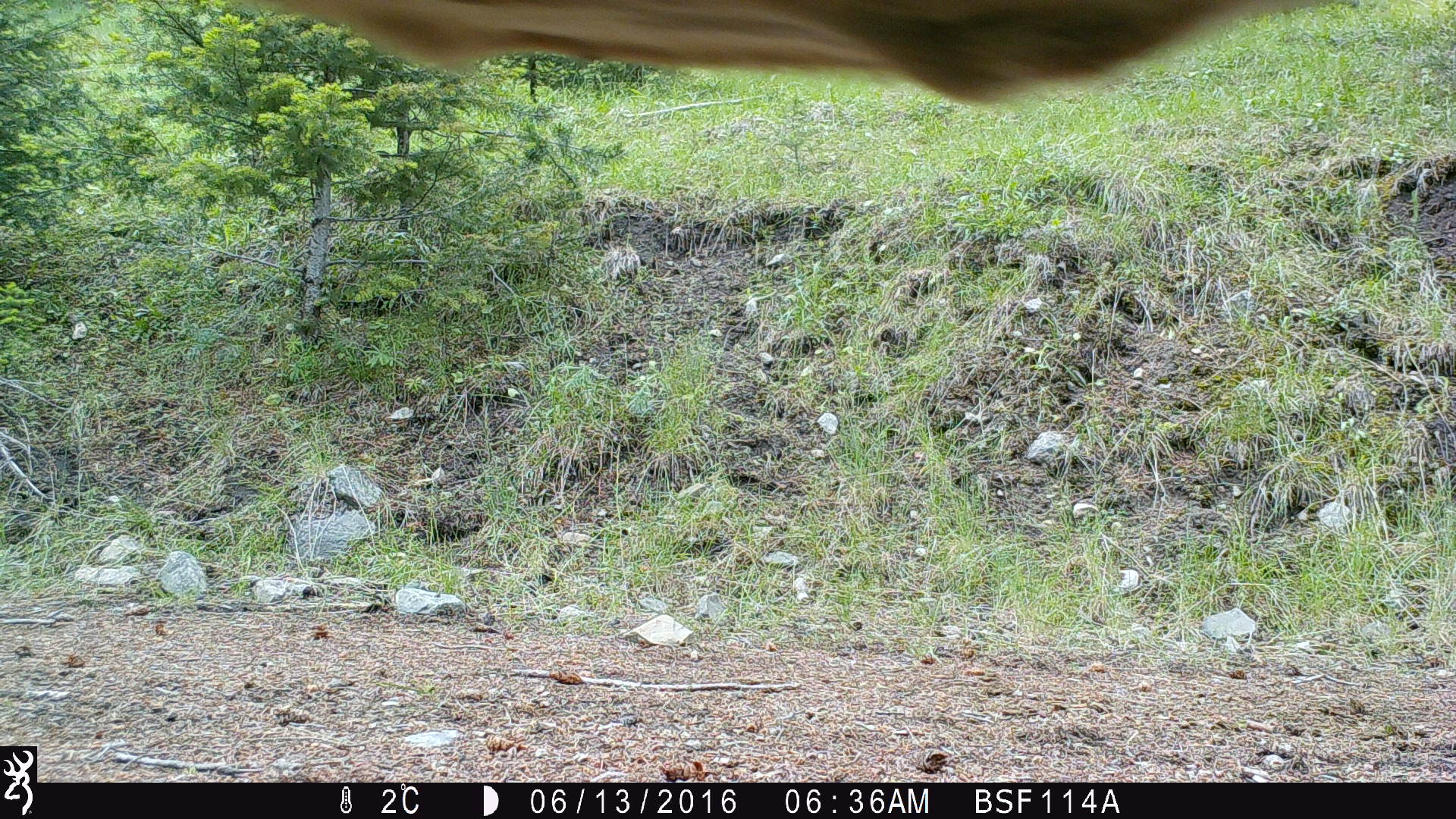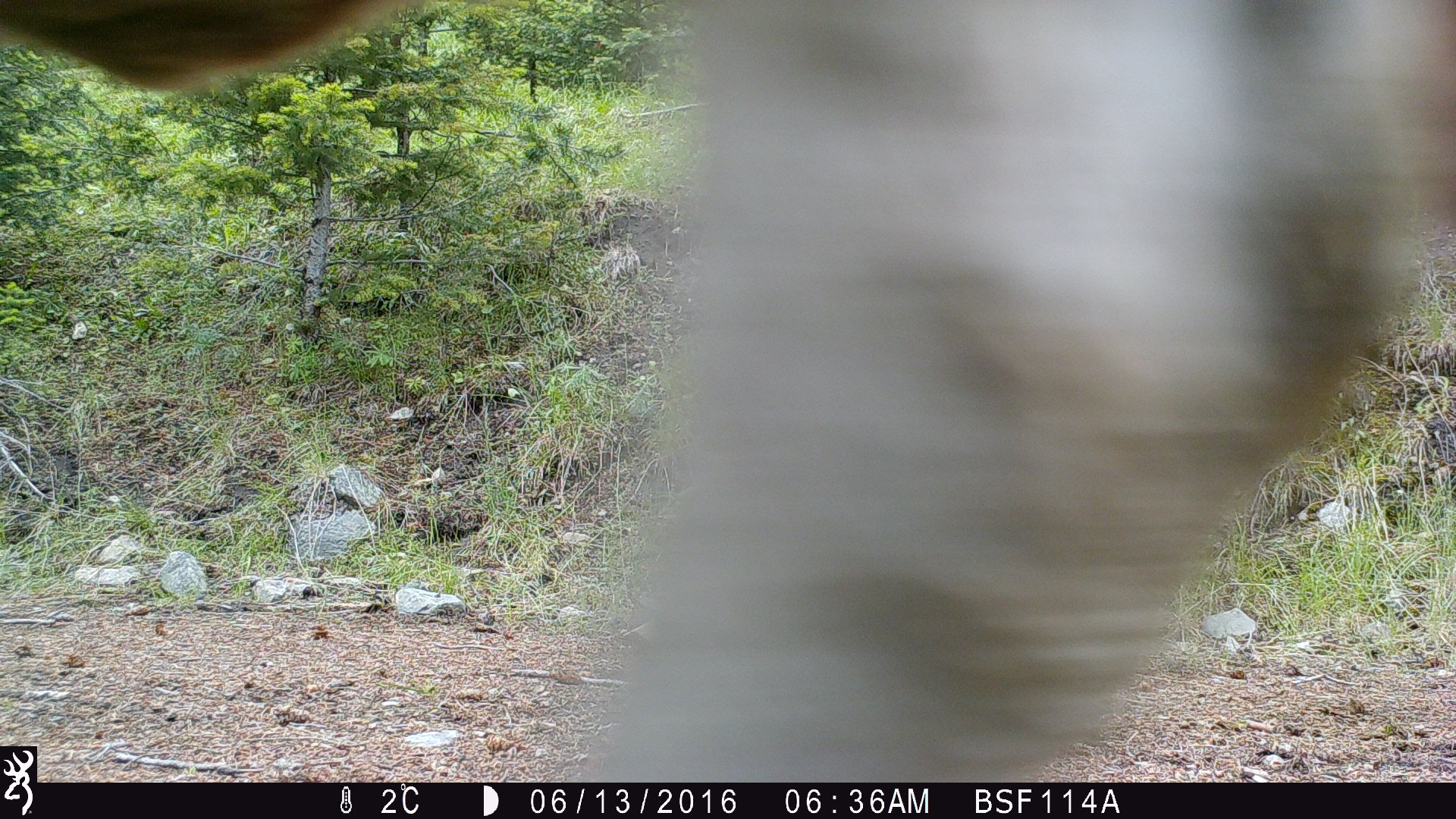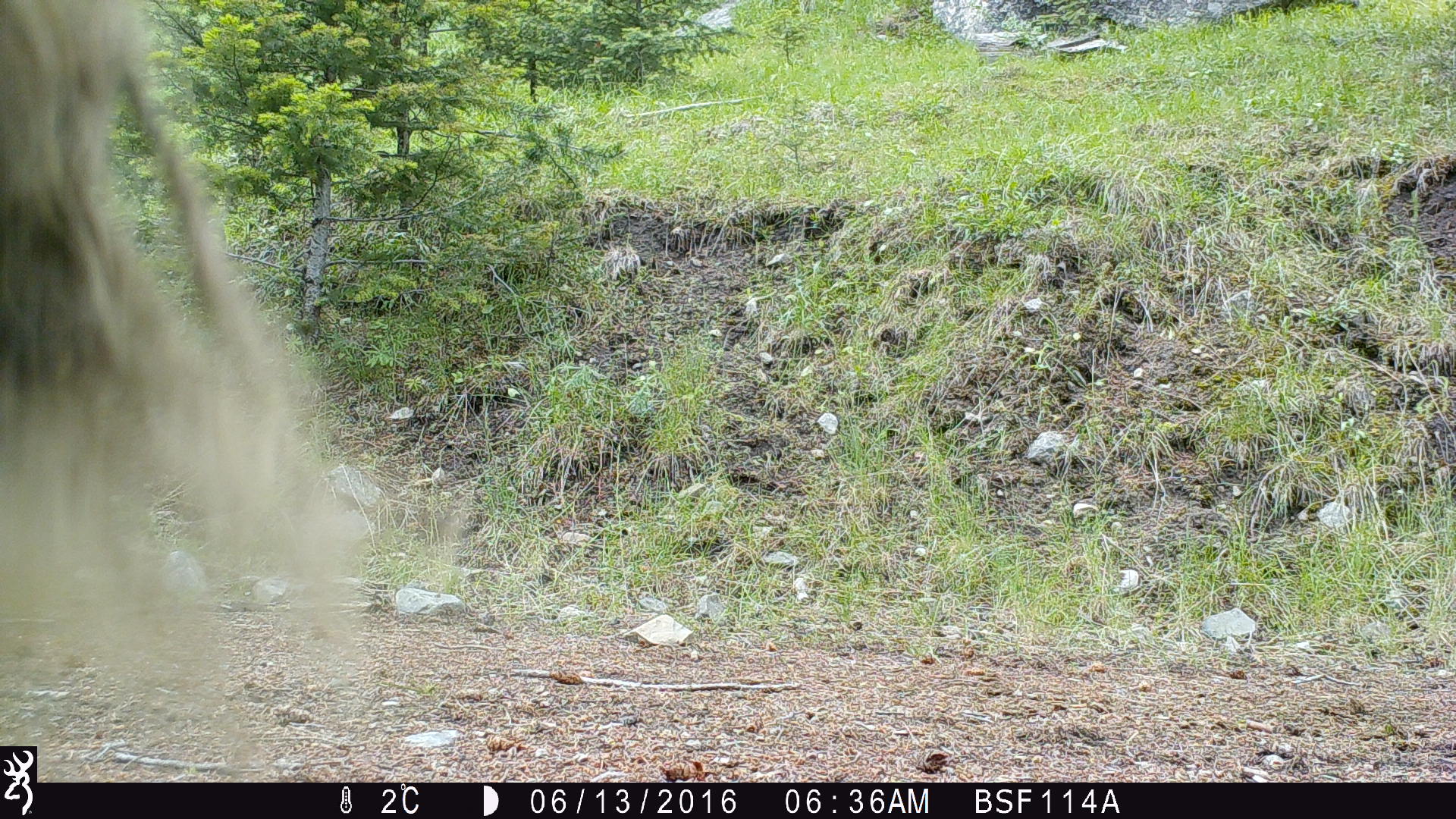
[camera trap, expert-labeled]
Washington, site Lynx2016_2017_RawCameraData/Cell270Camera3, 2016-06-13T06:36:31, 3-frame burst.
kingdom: Animalia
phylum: Chordata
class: Mammalia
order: Artiodactyla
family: Bovidae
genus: Bos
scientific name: Bos taurus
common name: domestic cattle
Domestic cattle (Bos taurus). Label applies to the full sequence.